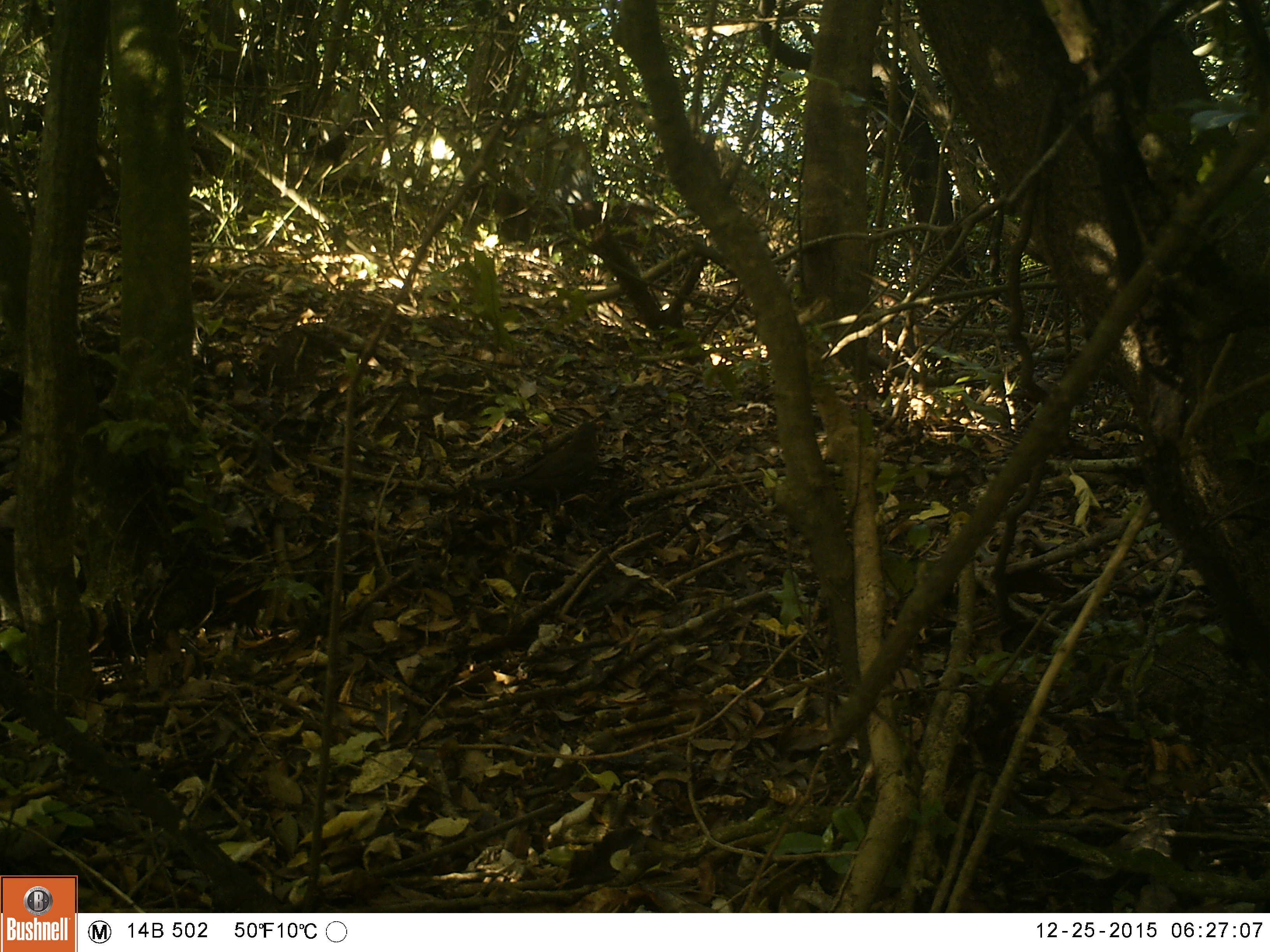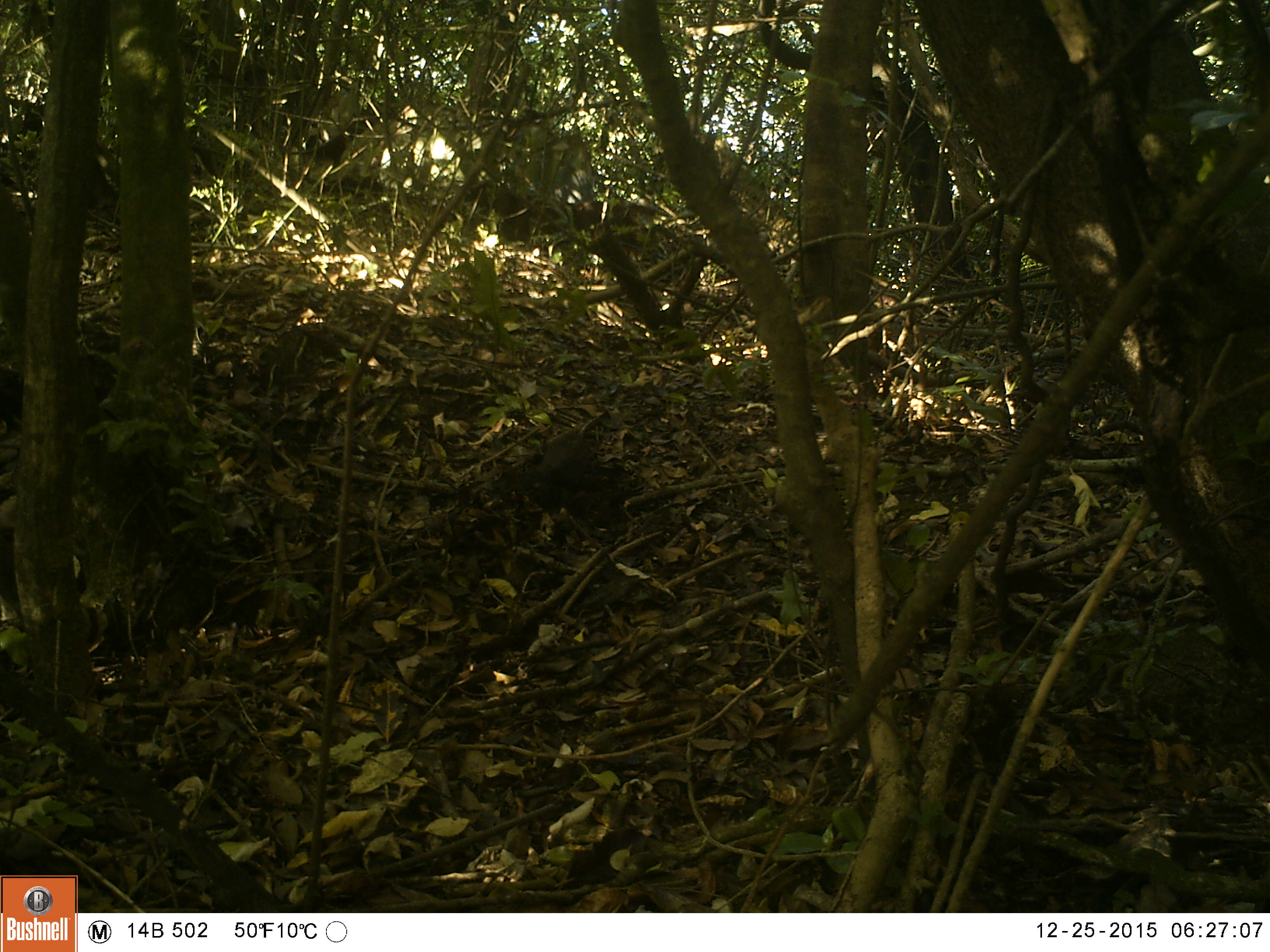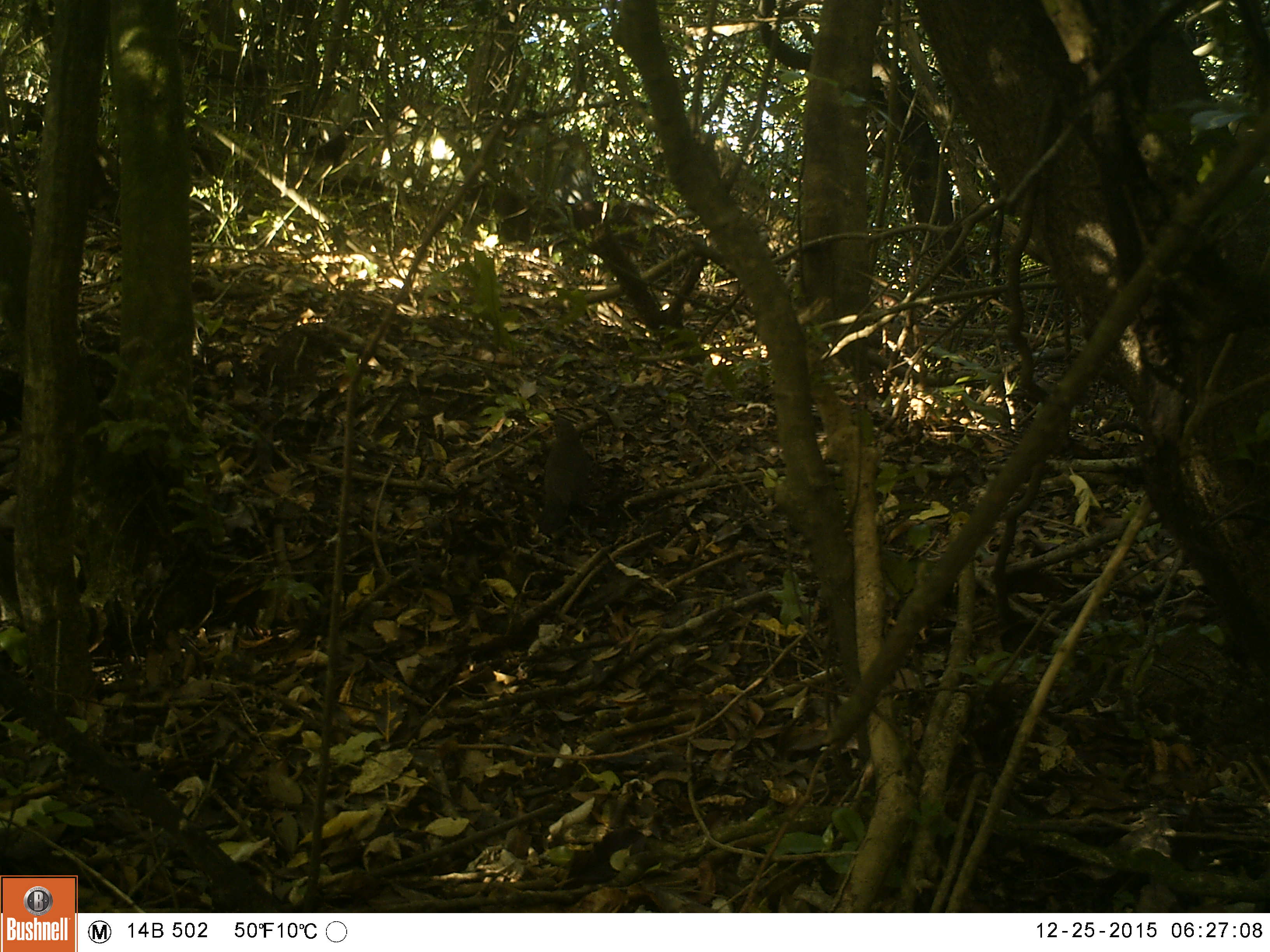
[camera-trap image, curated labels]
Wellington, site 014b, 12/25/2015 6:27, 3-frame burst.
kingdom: Animalia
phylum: Chordata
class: Aves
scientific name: Aves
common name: bird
Bird (Aves).